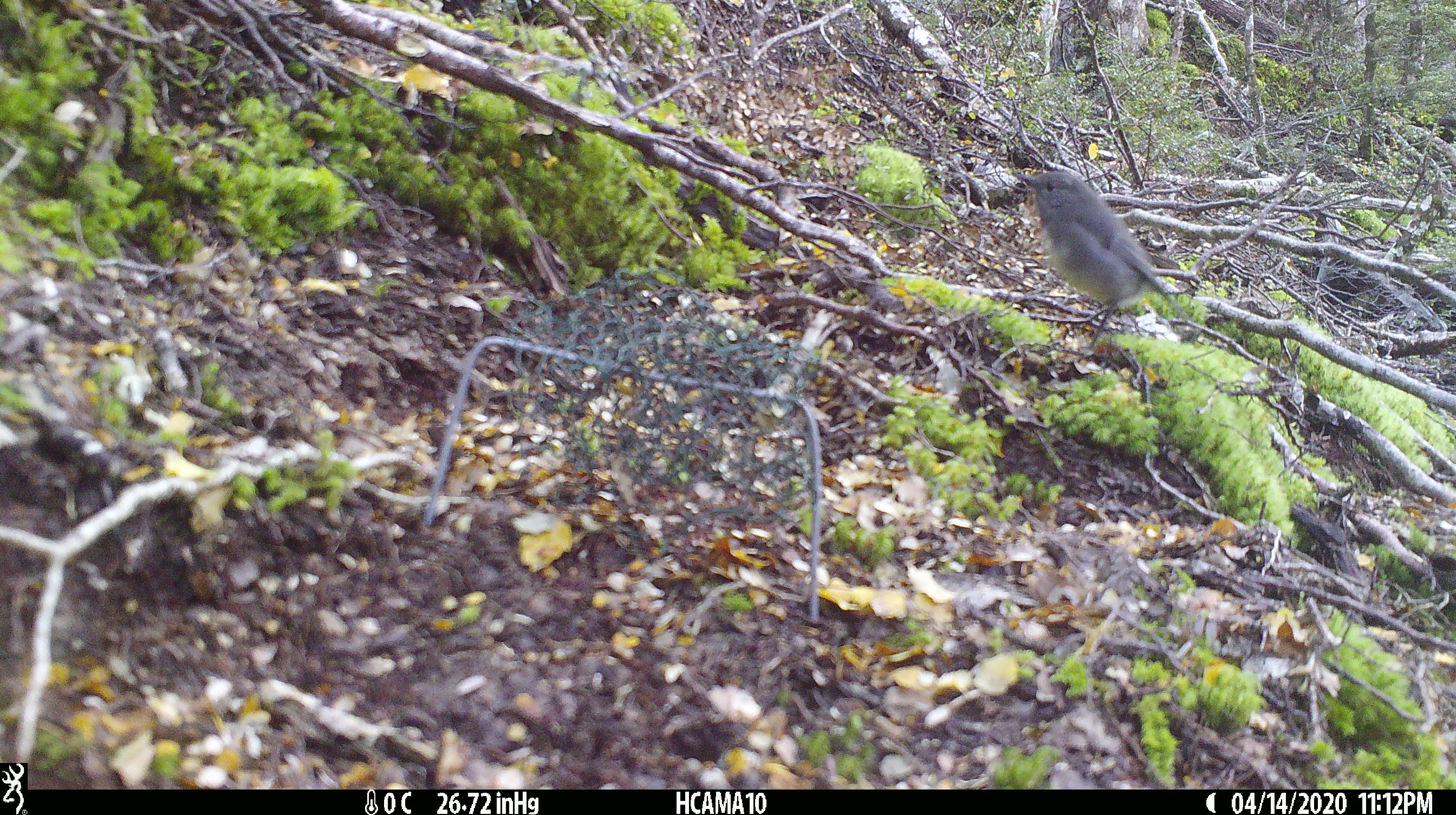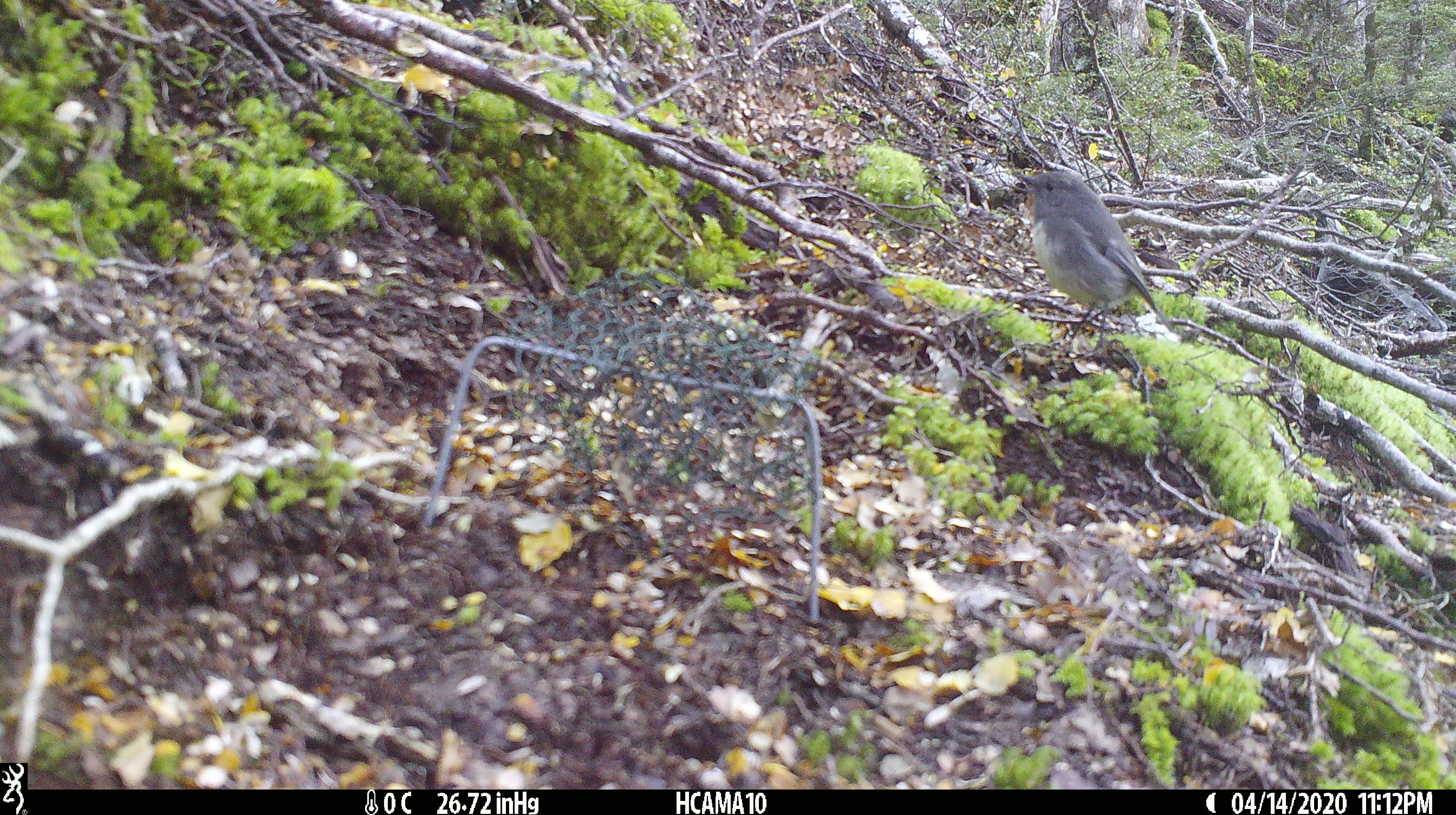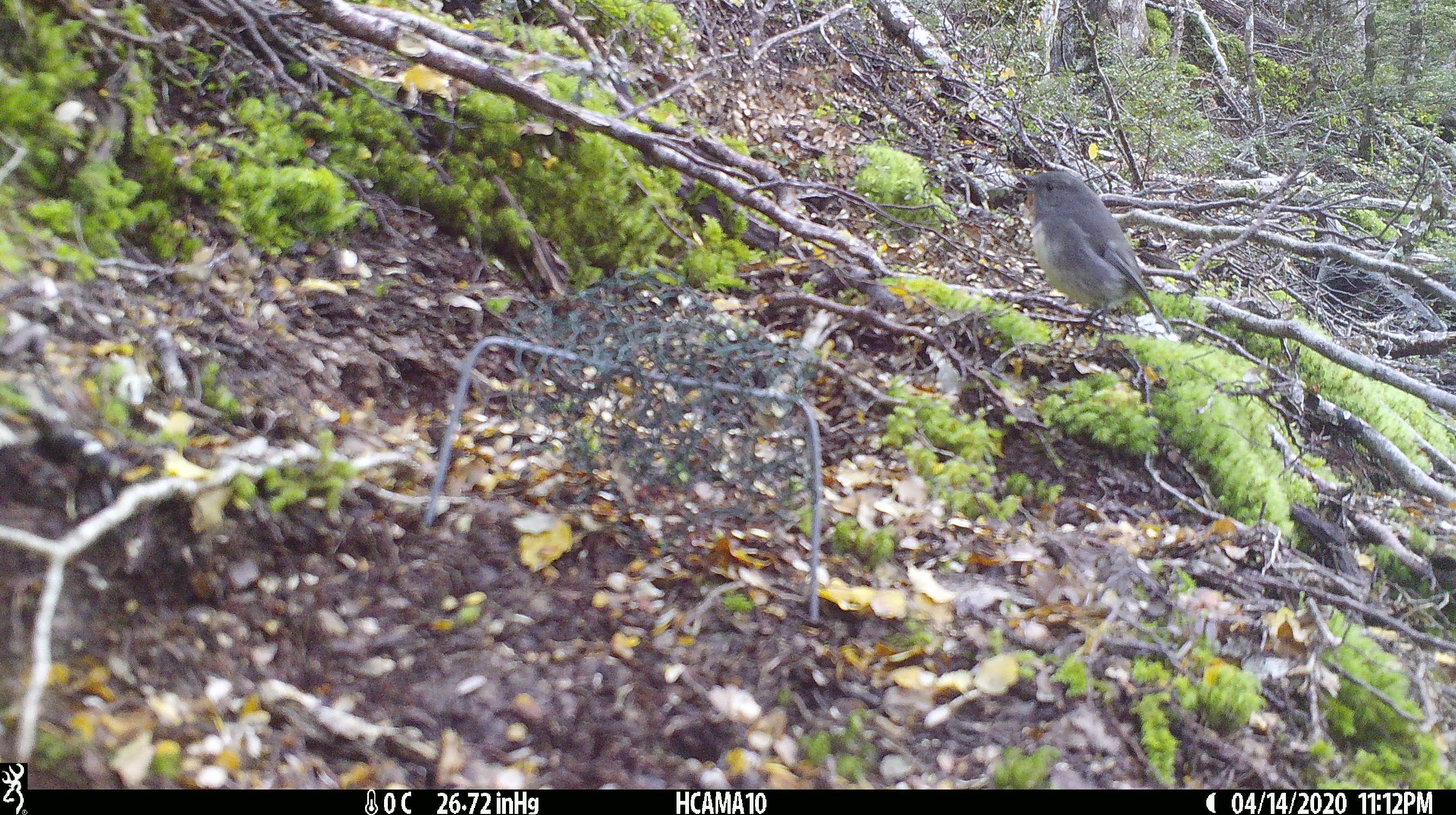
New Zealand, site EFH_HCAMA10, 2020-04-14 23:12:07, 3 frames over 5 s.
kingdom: Animalia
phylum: Chordata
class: Aves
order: Passeriformes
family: Petroicidae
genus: Petroica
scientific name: Petroica australis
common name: new zealand robin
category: robin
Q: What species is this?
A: Robin (new zealand robin) (Petroica australis).